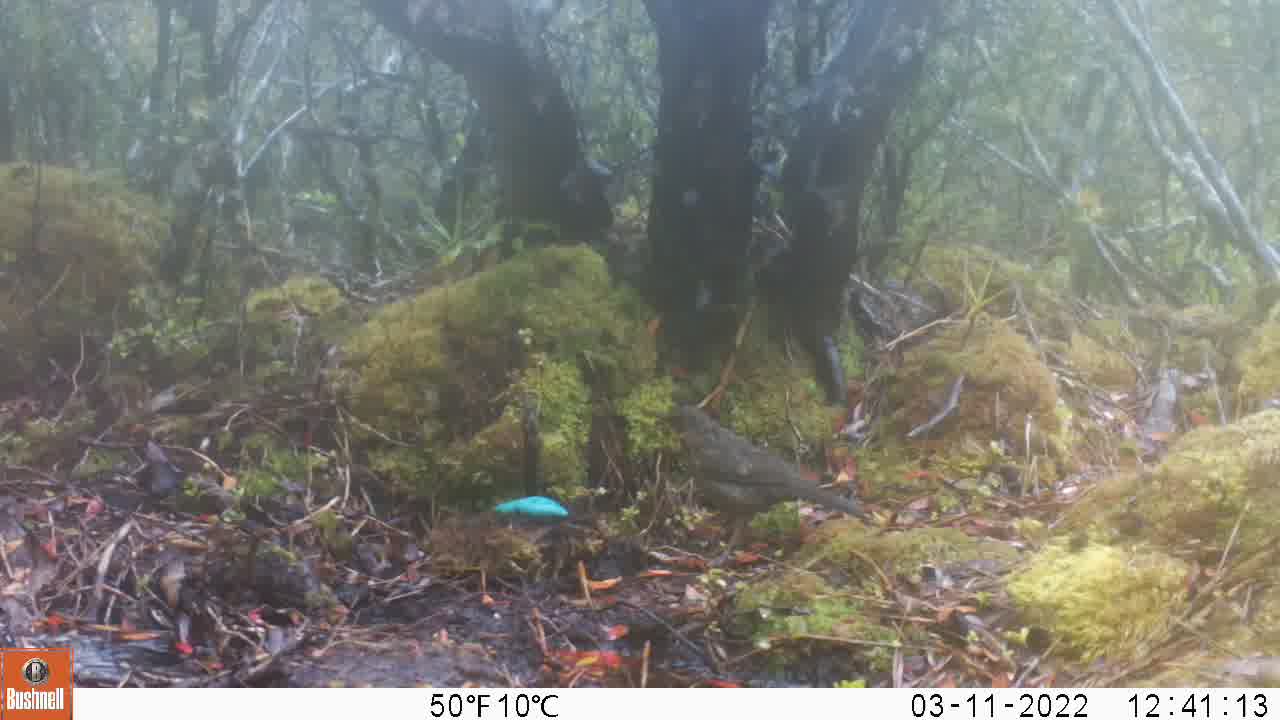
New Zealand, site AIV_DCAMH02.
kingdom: Animalia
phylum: Chordata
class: Aves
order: Passeriformes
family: Turdidae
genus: Turdus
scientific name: Turdus merula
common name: eurasian blackbird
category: blackbird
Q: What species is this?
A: Blackbird (eurasian blackbird) (Turdus merula).